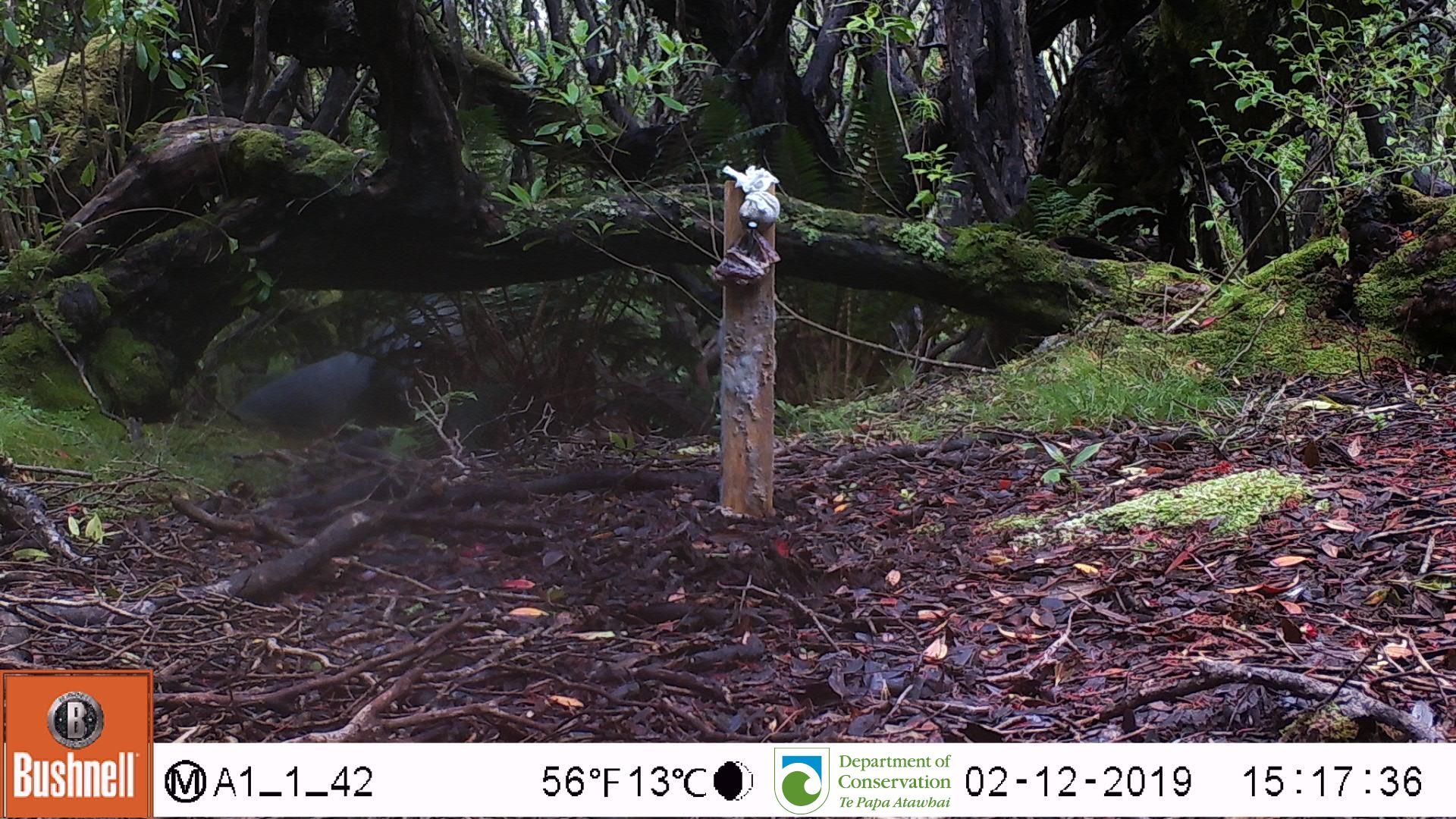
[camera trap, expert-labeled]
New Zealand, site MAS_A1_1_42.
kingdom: Animalia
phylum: Chordata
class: Mammalia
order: Carnivora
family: Otariidae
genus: Phocarctos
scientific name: Phocarctos hookeri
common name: new zealand sea lion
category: sealion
Sealion (new zealand sea lion) (Phocarctos hookeri).